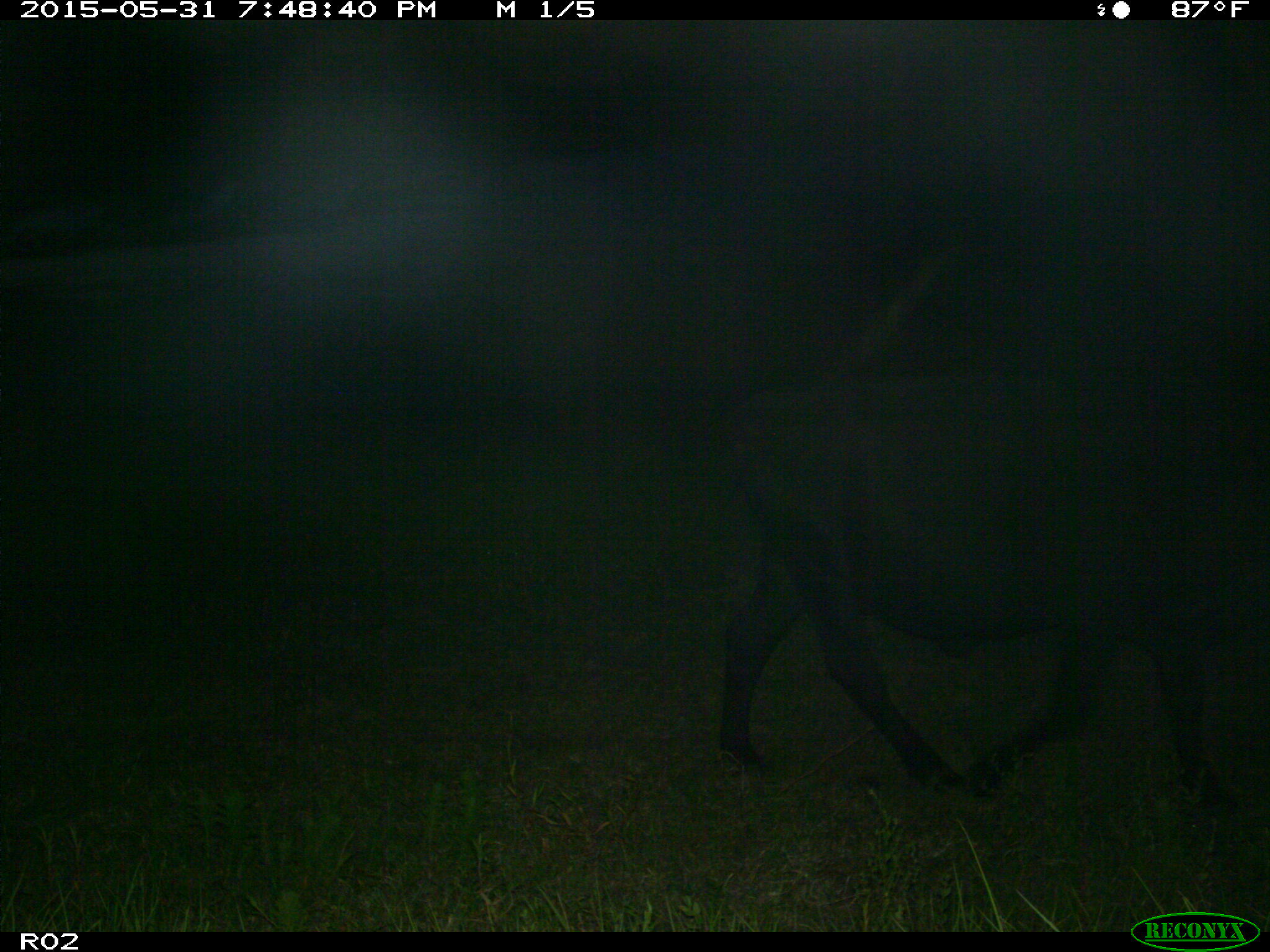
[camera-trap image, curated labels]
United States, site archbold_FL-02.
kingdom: Animalia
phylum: Chordata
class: Mammalia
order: Artiodactyla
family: Bovidae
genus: Bos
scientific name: Bos taurus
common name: domestic cow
Bos taurus (domestic cow).